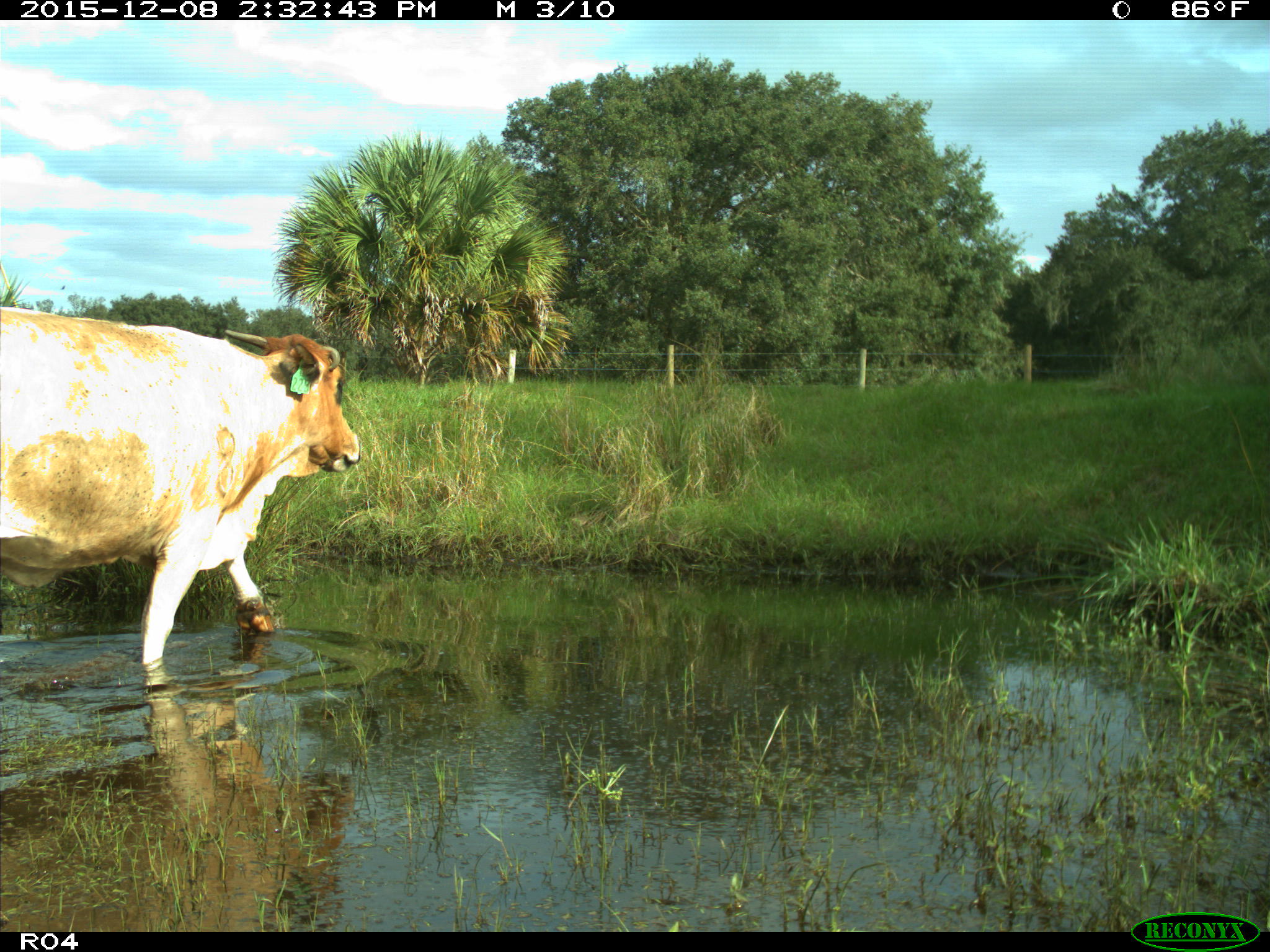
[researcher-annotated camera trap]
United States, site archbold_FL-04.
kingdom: Animalia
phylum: Chordata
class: Mammalia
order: Artiodactyla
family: Bovidae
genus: Bos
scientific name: Bos taurus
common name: domestic cow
Bos taurus (domestic cow).